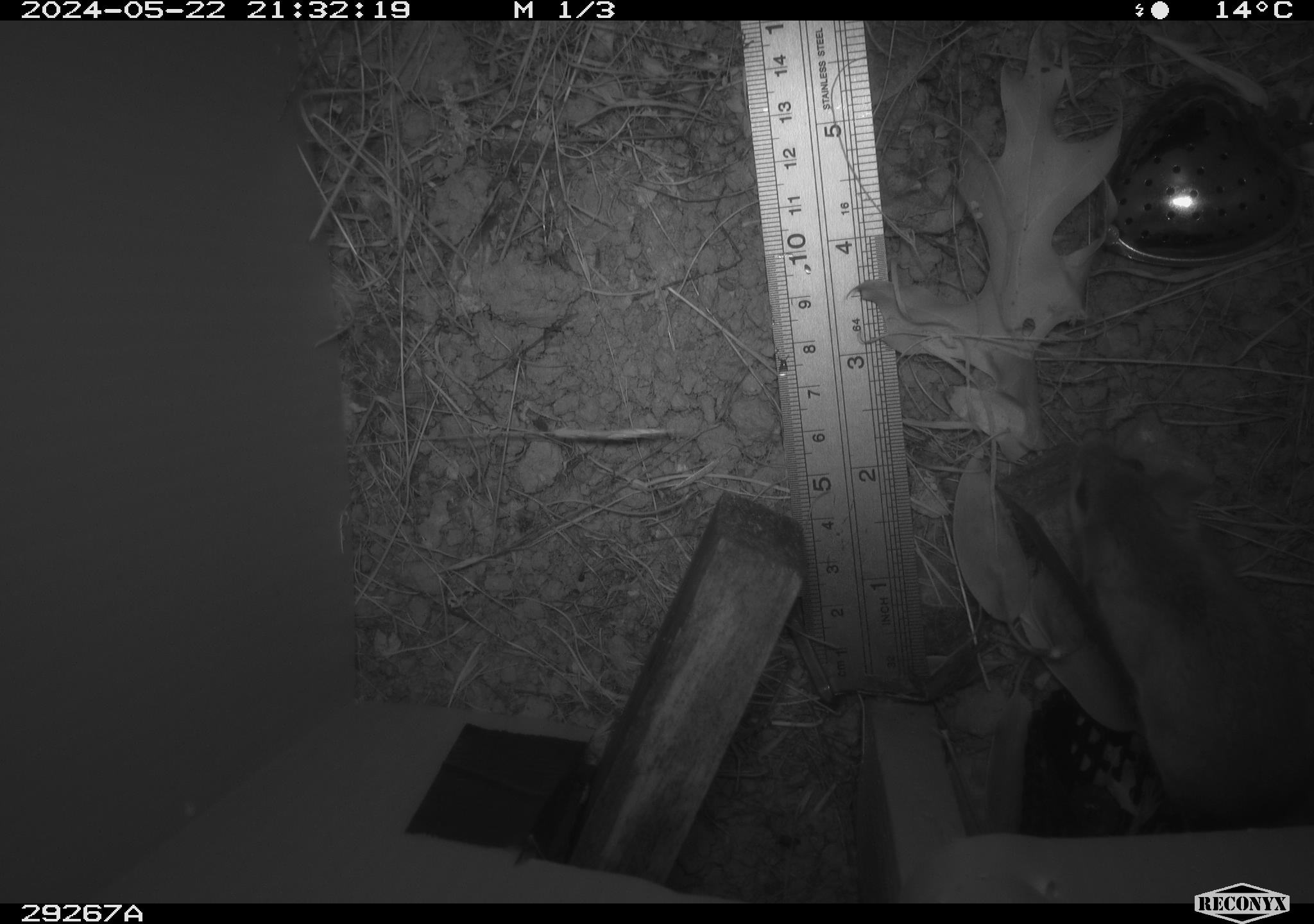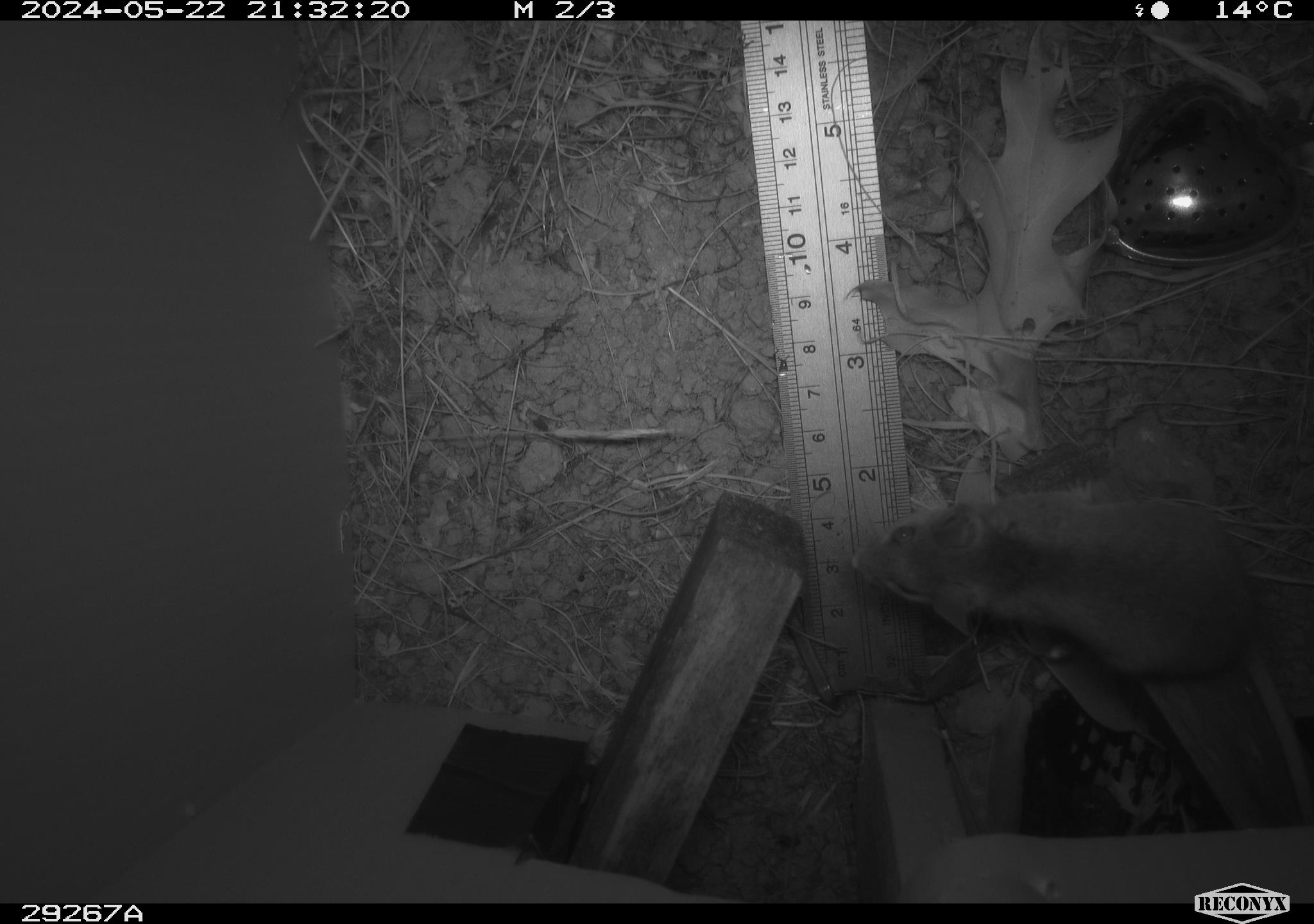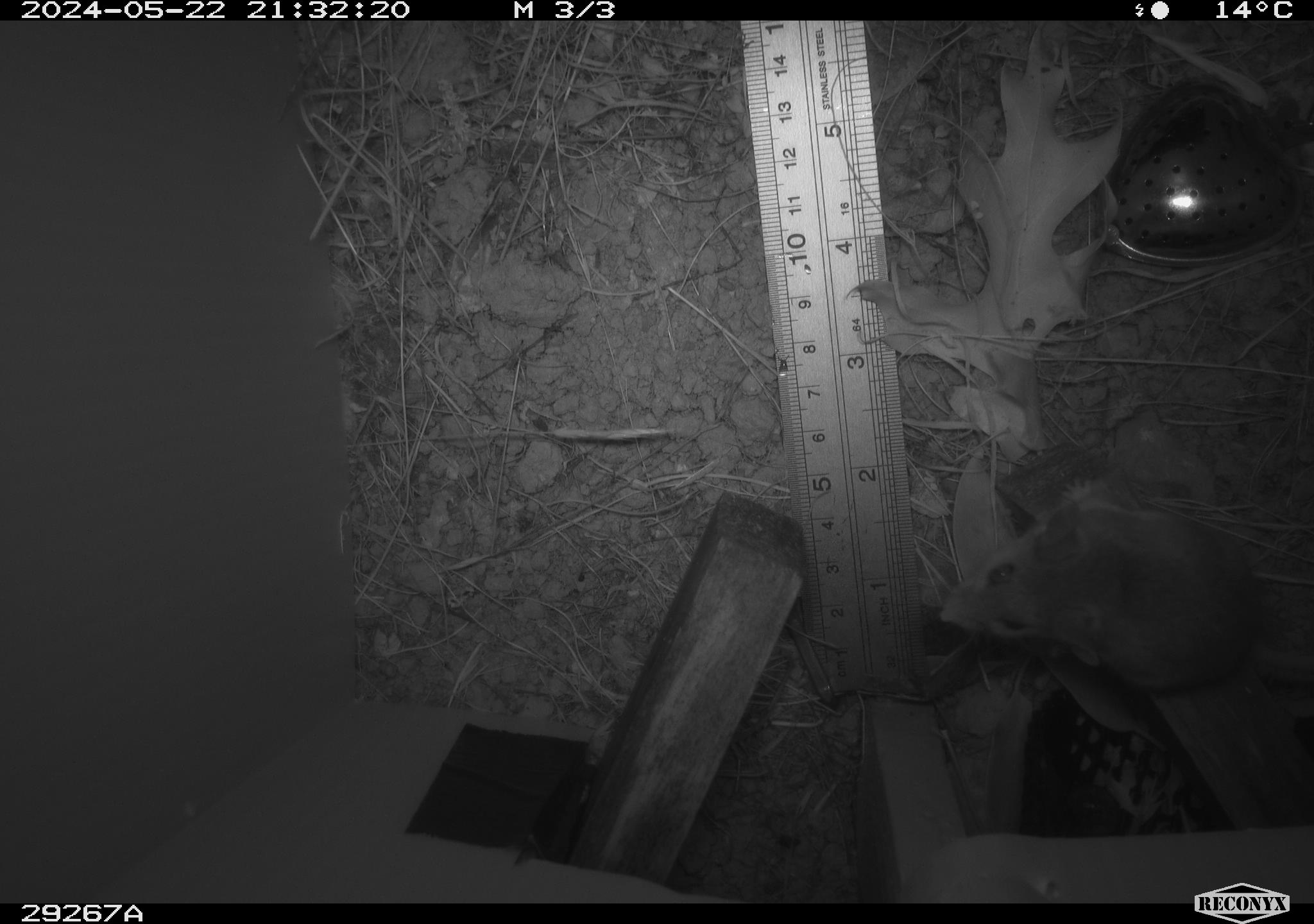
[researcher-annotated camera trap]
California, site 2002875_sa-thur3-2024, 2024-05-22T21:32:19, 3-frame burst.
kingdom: Animalia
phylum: Chordata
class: Mammalia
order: Rodentia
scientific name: Rodentia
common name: mouse species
Mouse species (Rodentia).